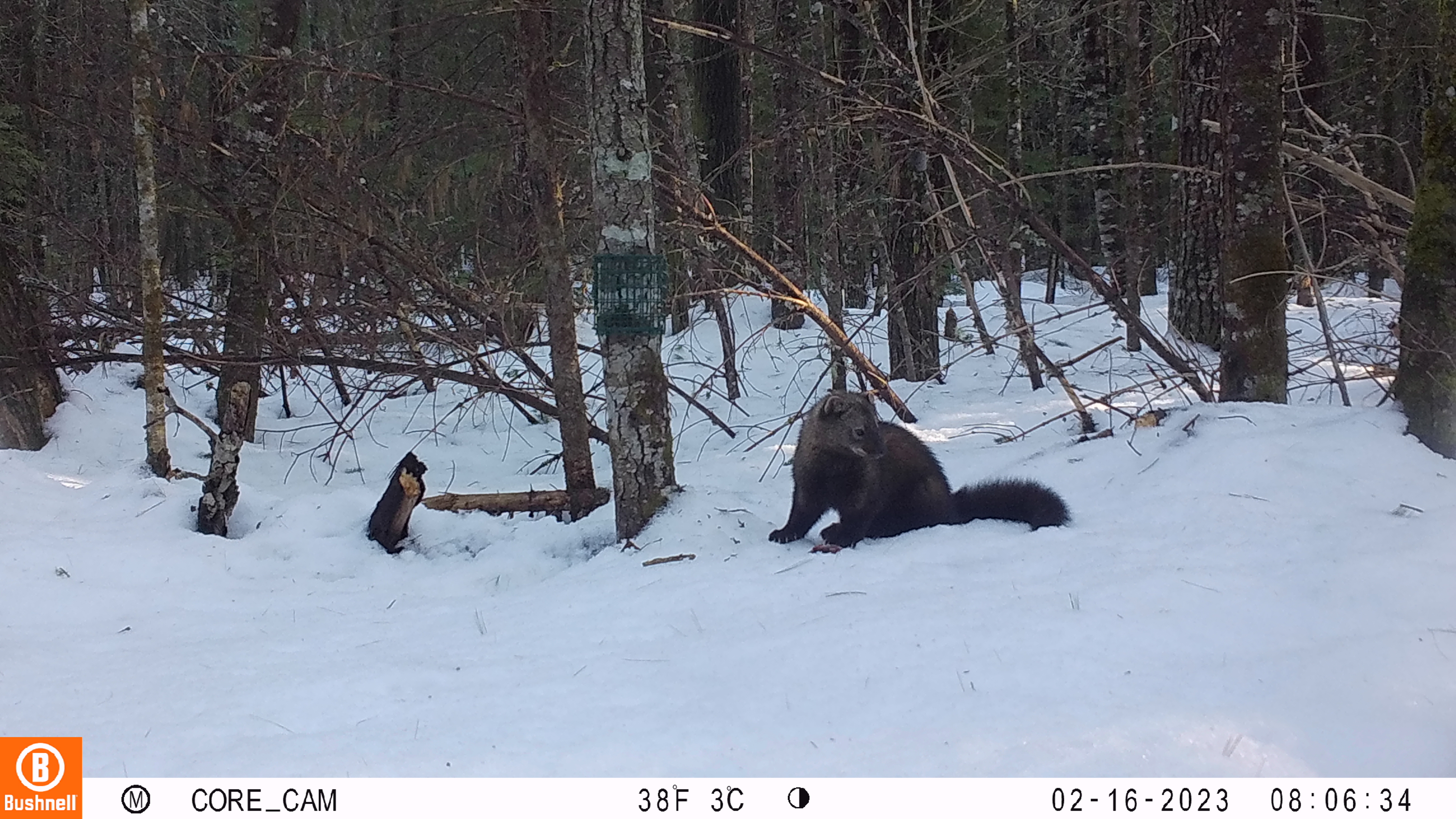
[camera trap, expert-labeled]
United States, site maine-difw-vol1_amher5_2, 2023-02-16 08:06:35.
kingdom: Animalia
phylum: Chordata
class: Mammalia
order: Carnivora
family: Mustelidae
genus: Pekania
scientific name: Pekania pennanti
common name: fisher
Fisher (Pekania pennanti).